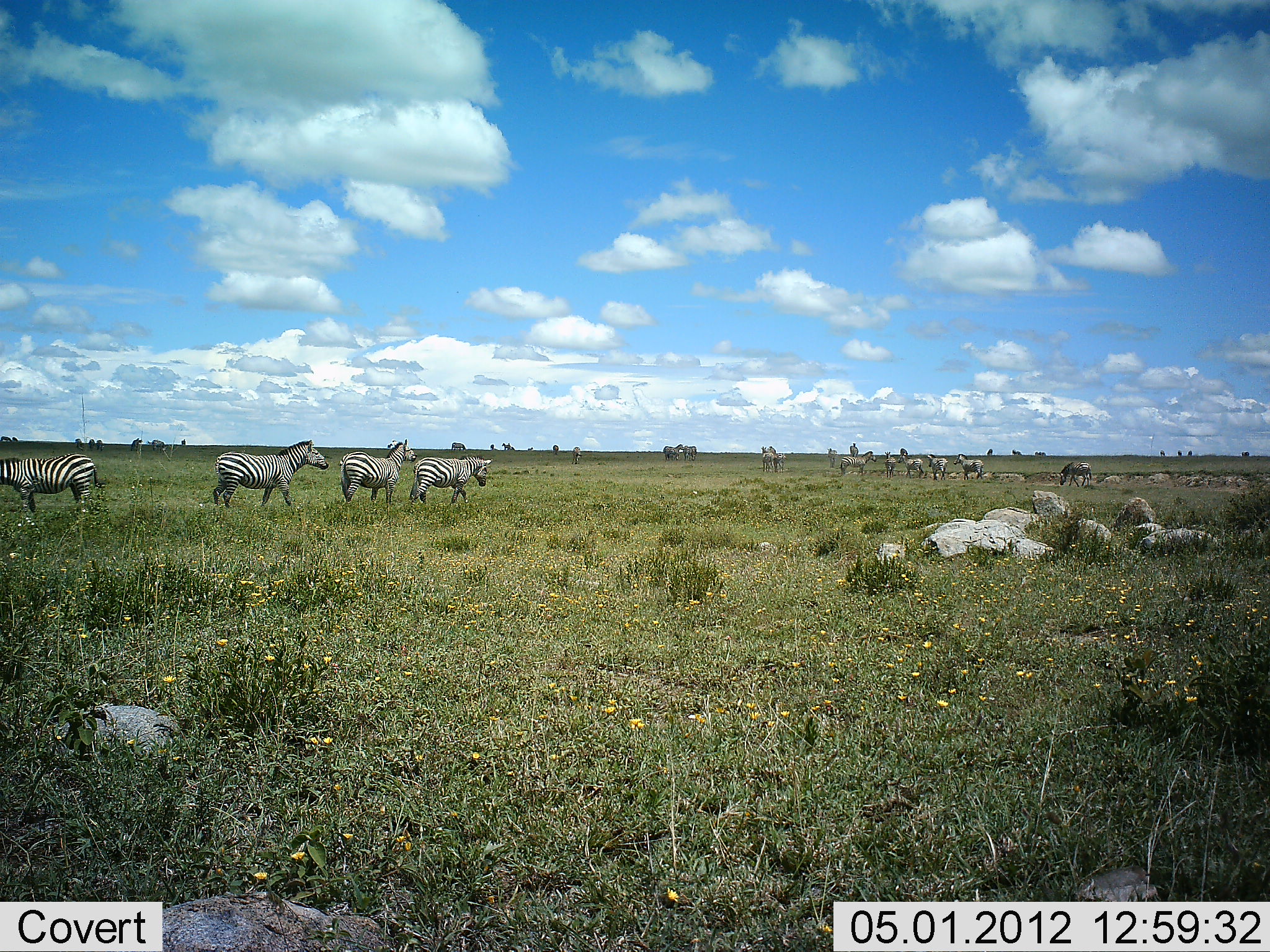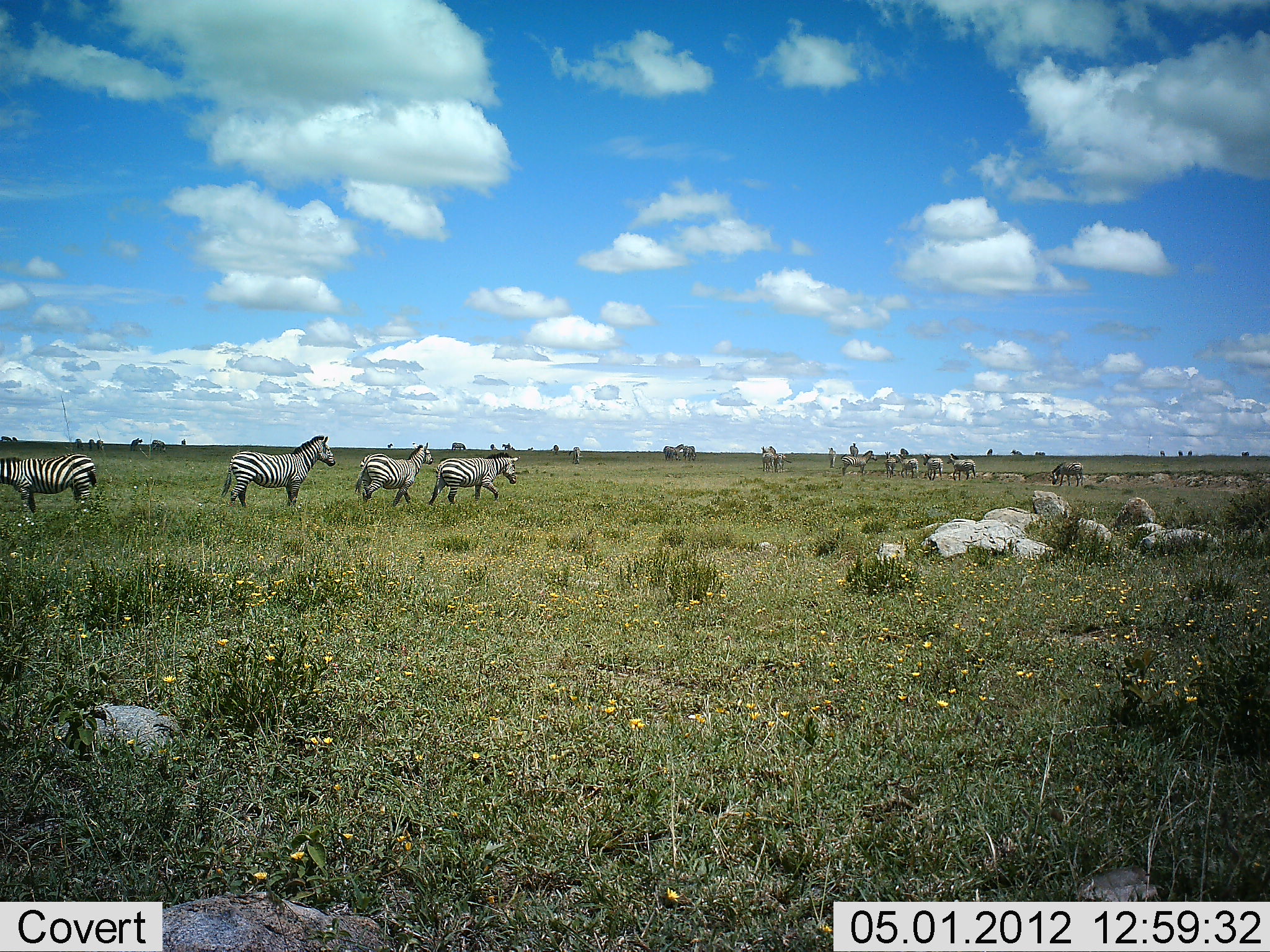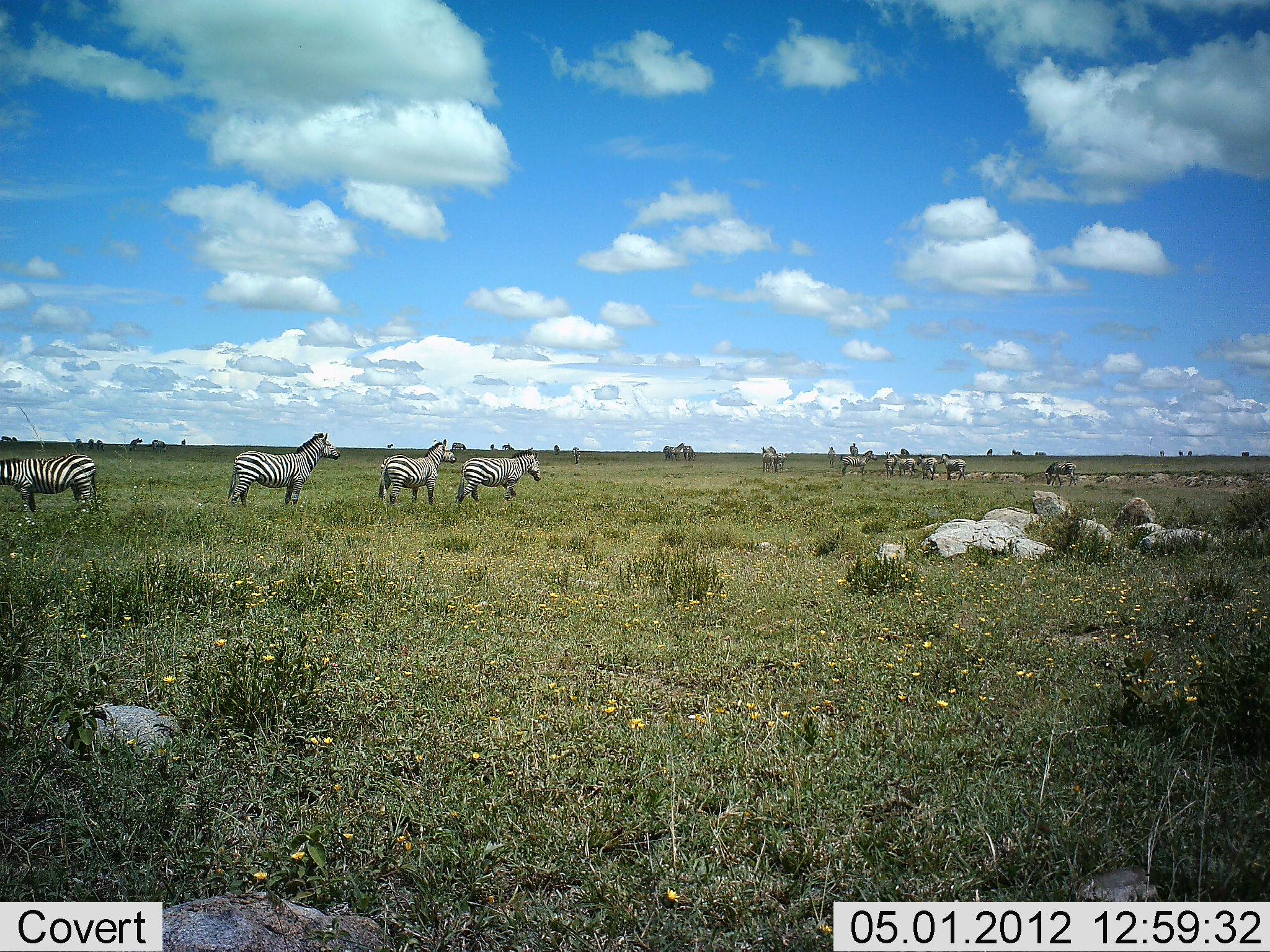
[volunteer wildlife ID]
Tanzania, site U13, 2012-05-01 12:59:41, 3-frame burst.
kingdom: Animalia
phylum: Chordata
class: Mammalia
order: Perissodactyla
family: Equidae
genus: Equus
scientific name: Equus quagga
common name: plains zebra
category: zebra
Zebra (plains zebra) (Equus quagga), count 11-50. Behavior (volunteer vote fractions): standing 47%, resting 0%, moving 100%, interacting 0%. Young present (vote fraction): 0%. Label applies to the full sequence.